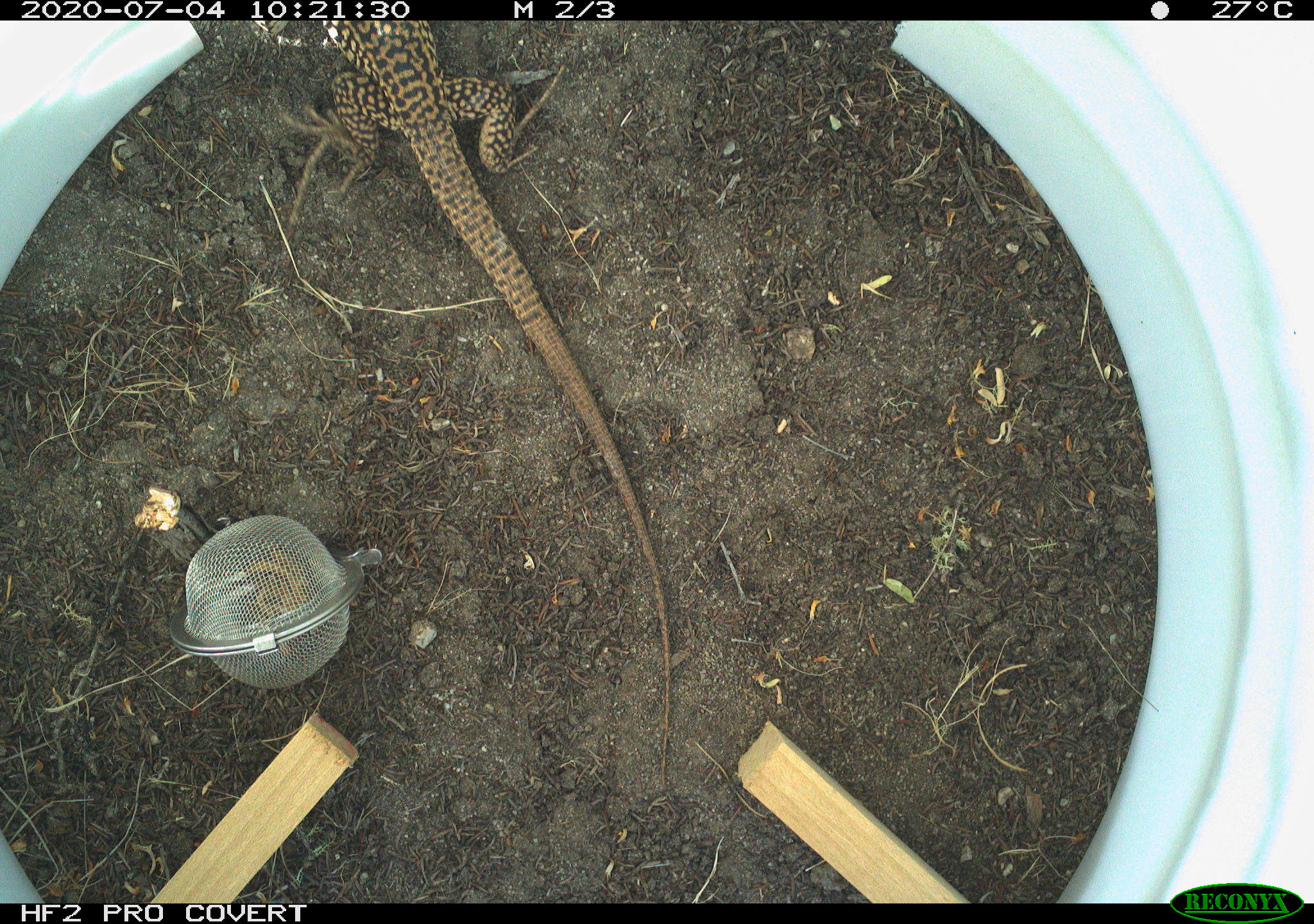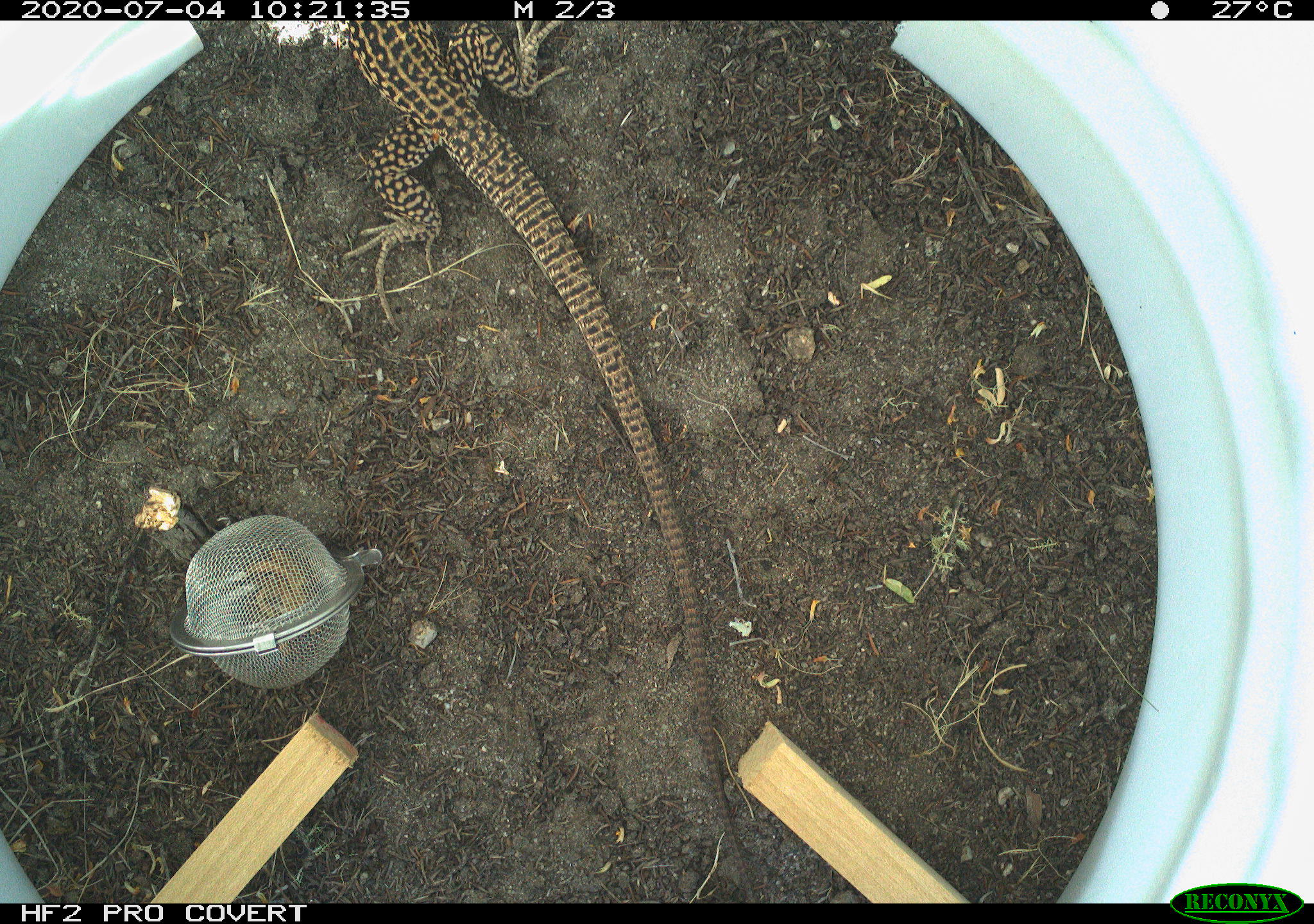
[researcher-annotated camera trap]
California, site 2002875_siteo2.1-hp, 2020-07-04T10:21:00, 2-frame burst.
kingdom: Animalia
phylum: Chordata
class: Reptilia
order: Squamata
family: Teiidae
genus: Aspidoscelis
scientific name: Aspidoscelis tigris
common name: western whiptail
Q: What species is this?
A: Western whiptail (Aspidoscelis tigris).